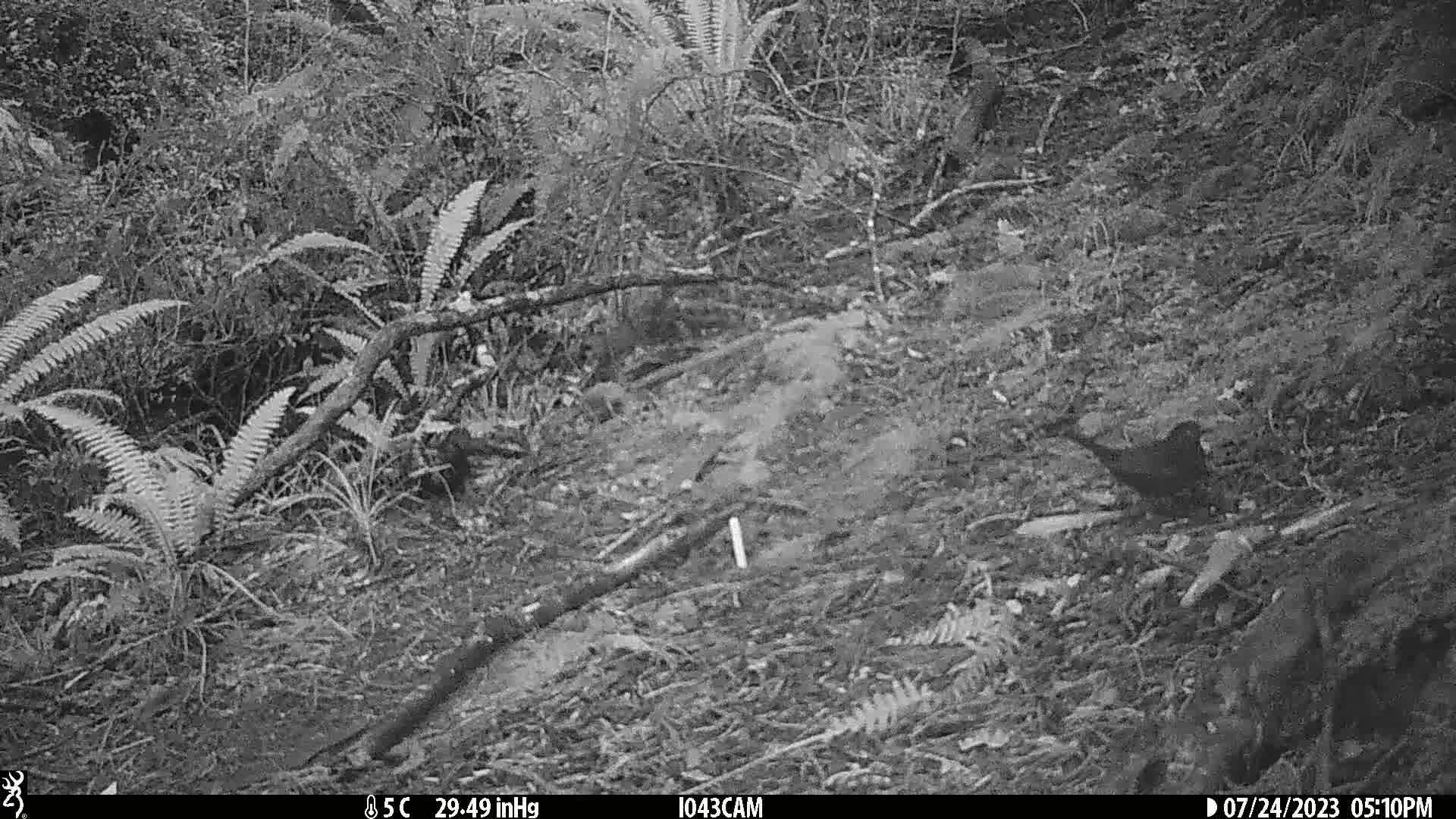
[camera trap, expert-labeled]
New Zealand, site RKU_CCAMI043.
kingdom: Animalia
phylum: Chordata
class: Aves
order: Passeriformes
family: Turdidae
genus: Turdus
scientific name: Turdus merula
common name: eurasian blackbird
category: blackbird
Blackbird (eurasian blackbird) (Turdus merula).